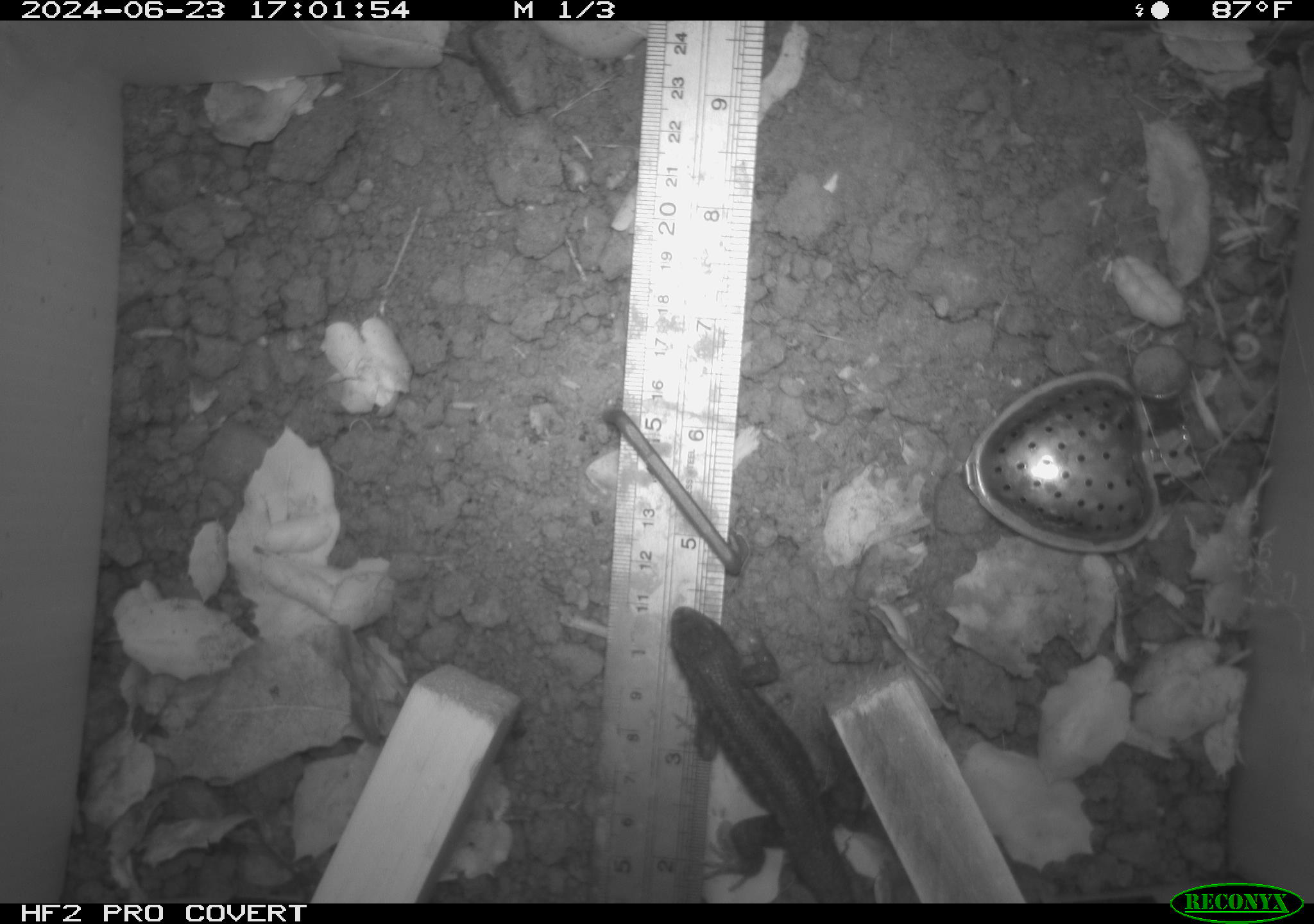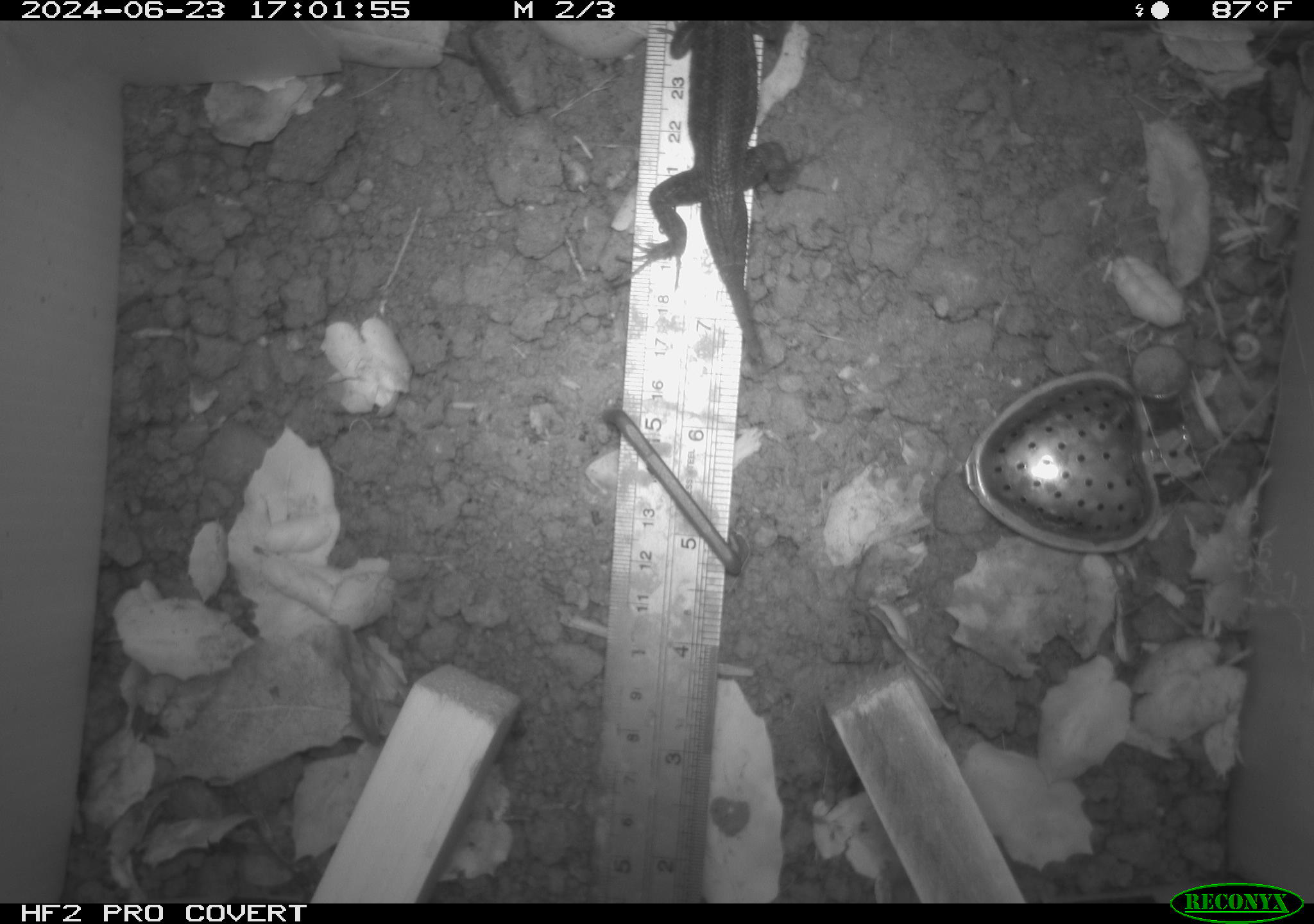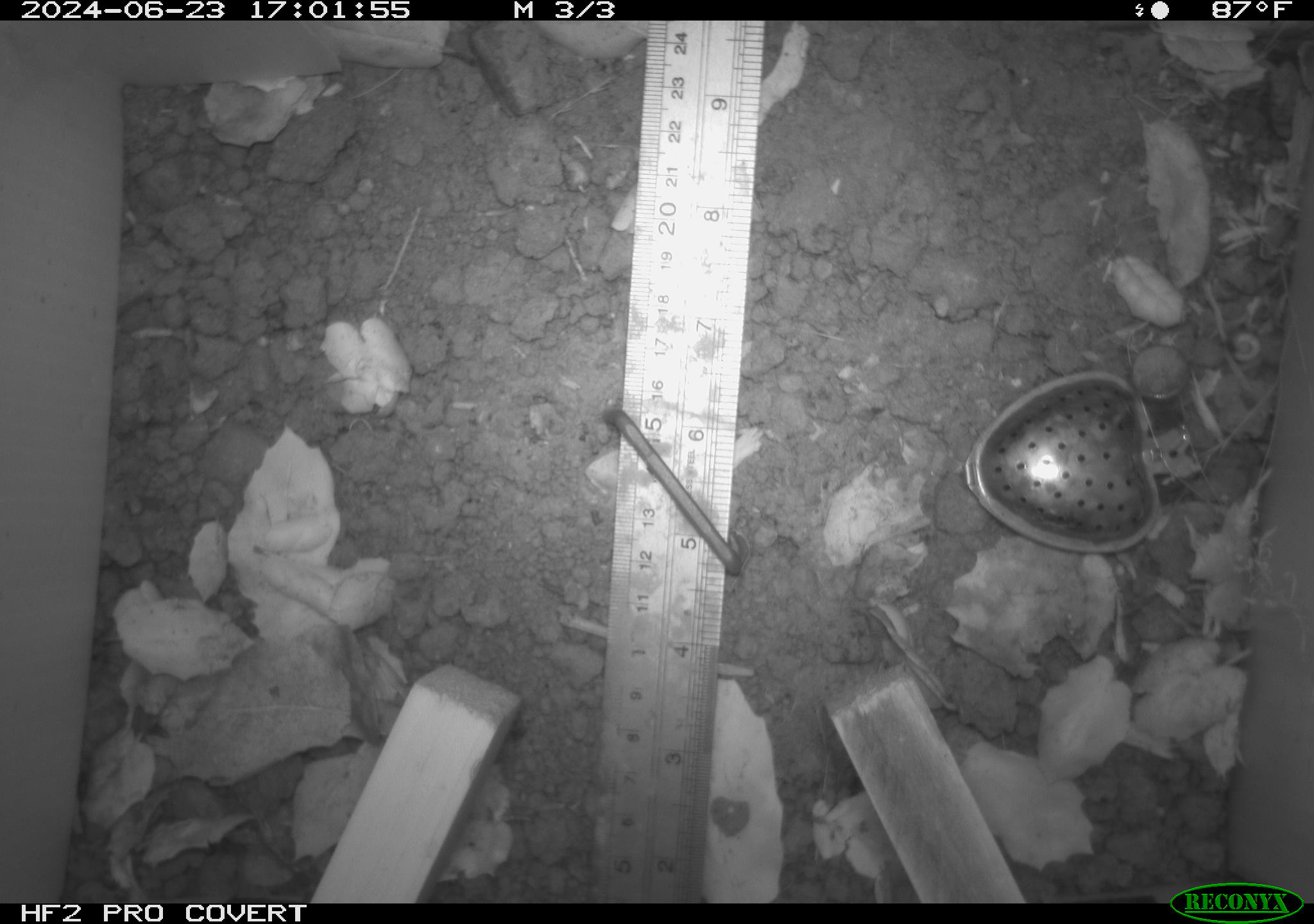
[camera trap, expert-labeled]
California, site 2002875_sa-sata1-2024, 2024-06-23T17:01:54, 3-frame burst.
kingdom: Animalia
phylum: Chordata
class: Reptilia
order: Squamata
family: Phrynosomatidae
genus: Sceloporus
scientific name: Sceloporus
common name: spiny lizards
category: sceloporus species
Sceloporus species (spiny lizards) (Sceloporus).